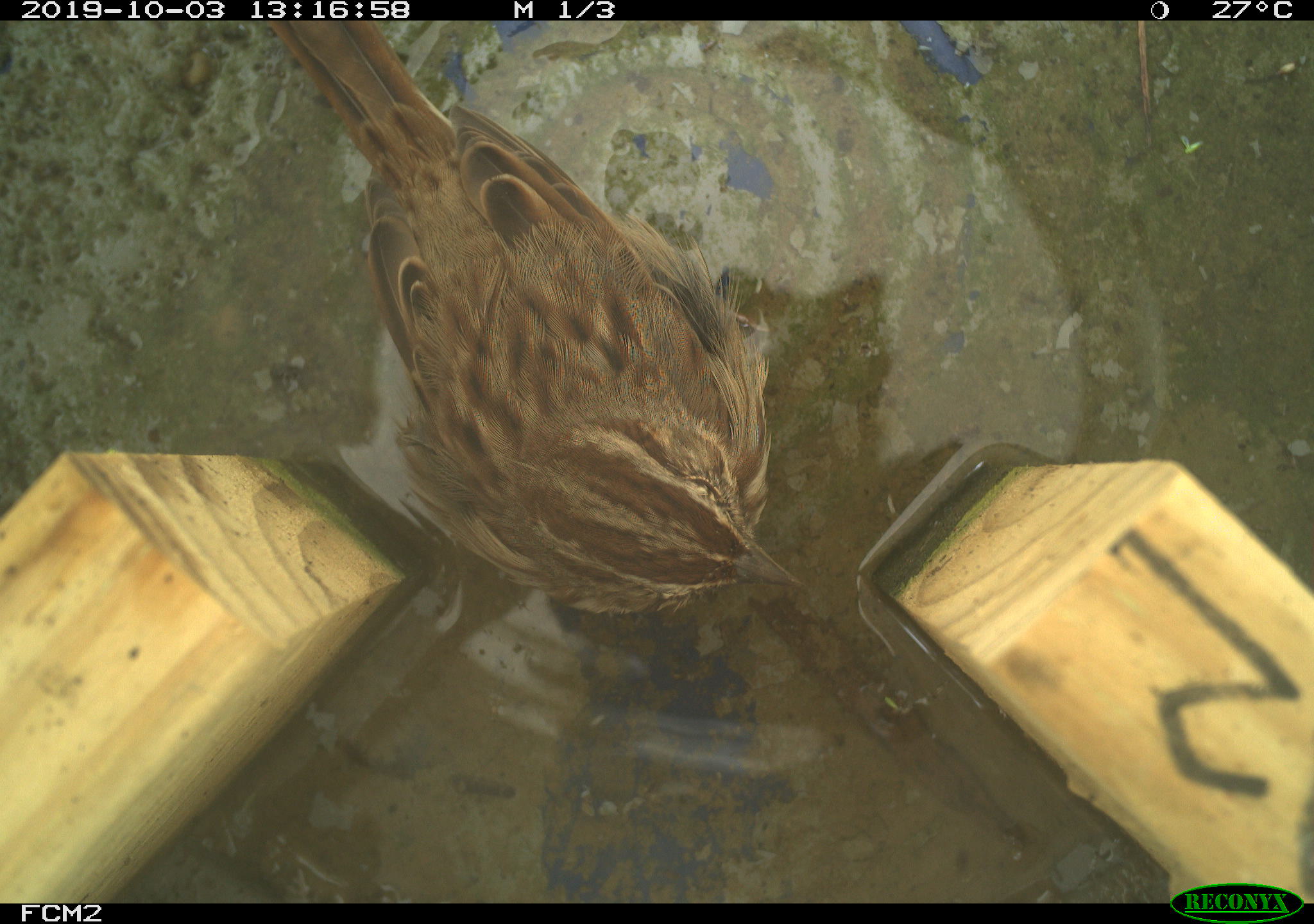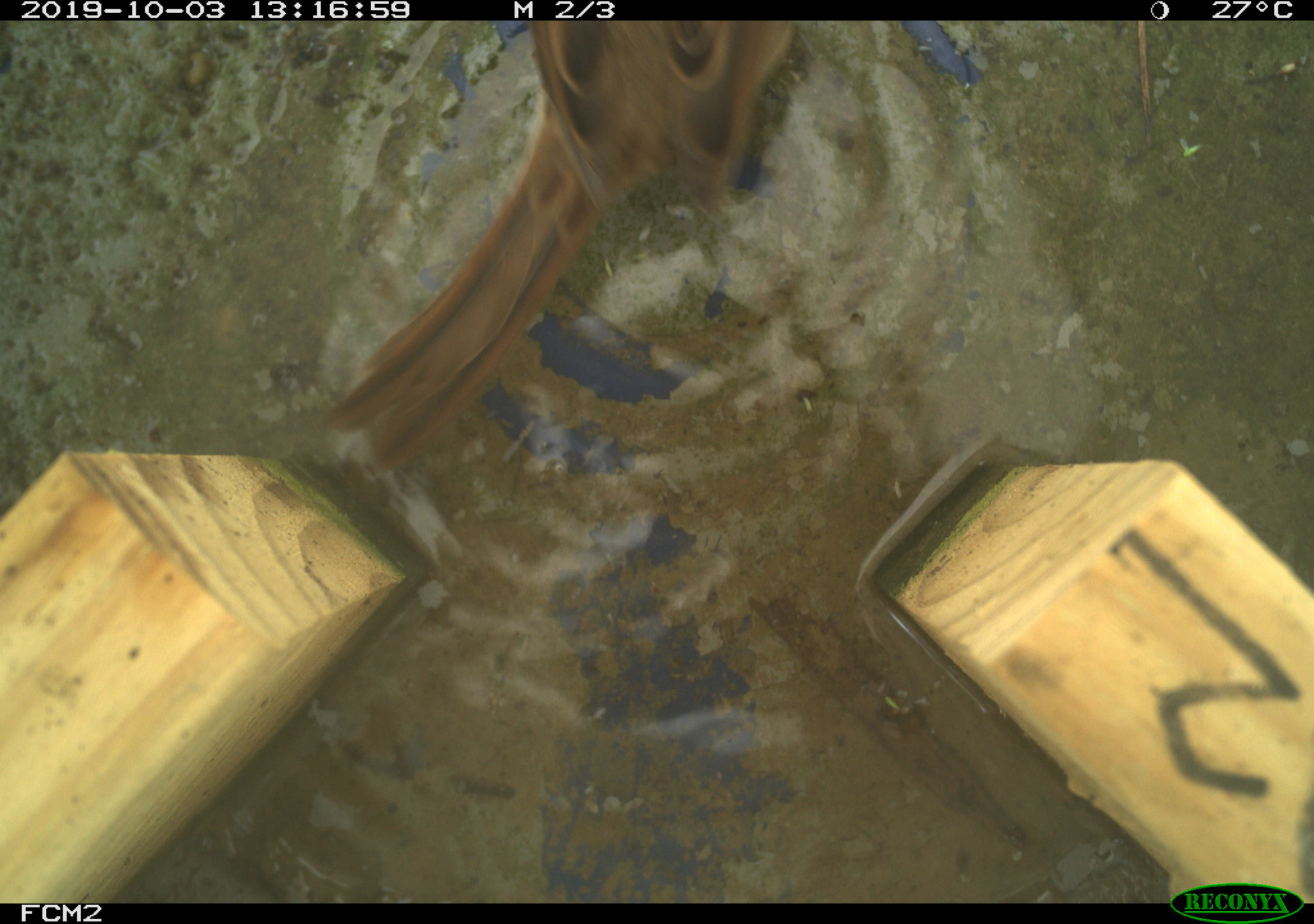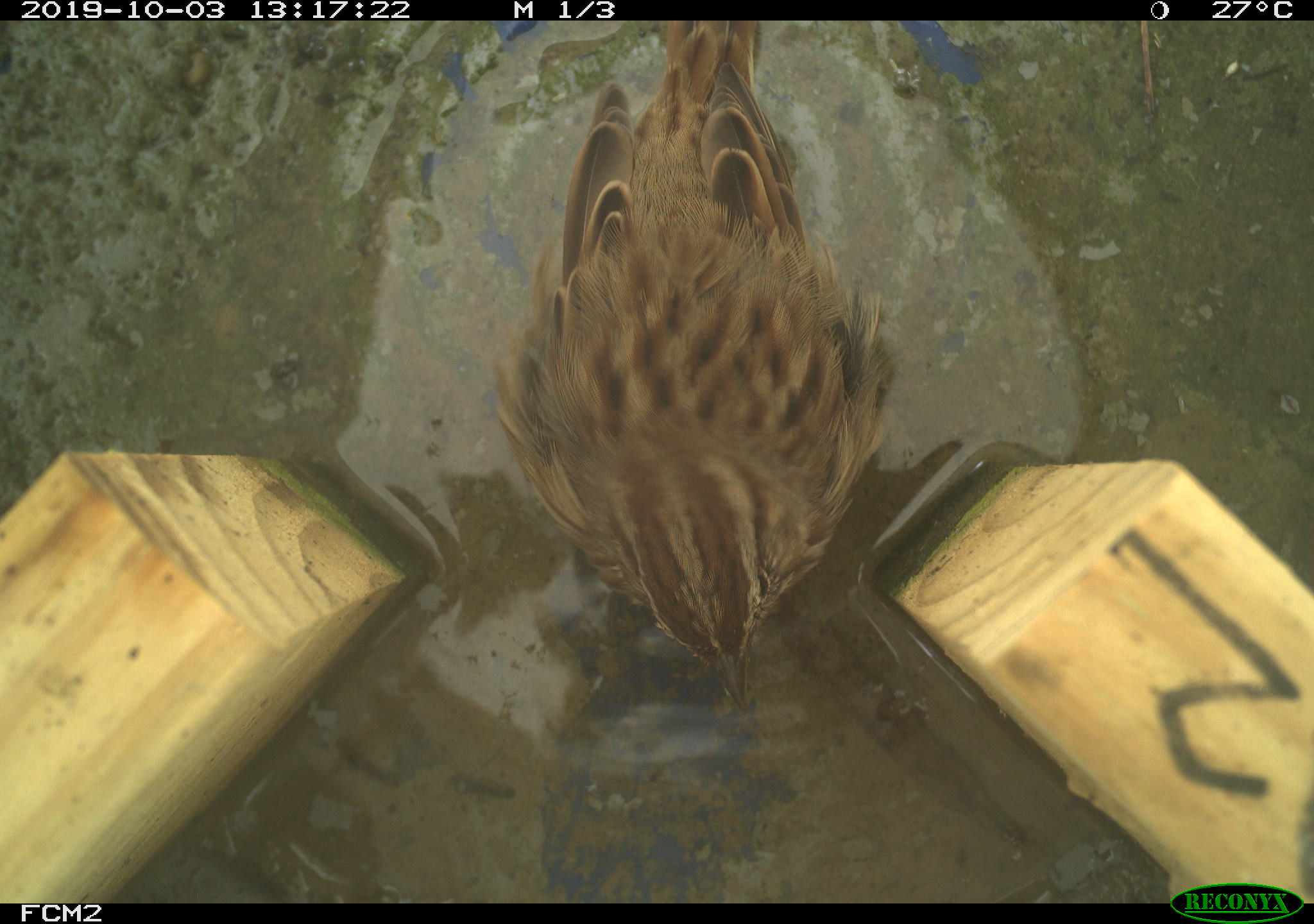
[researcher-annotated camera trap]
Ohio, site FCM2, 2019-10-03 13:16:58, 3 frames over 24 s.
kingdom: Animalia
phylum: Chordata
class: Aves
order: Passeriformes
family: Passerellidae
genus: Melospiza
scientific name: Melospiza melodia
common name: song sparrow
Song sparrow (Melospiza melodia).